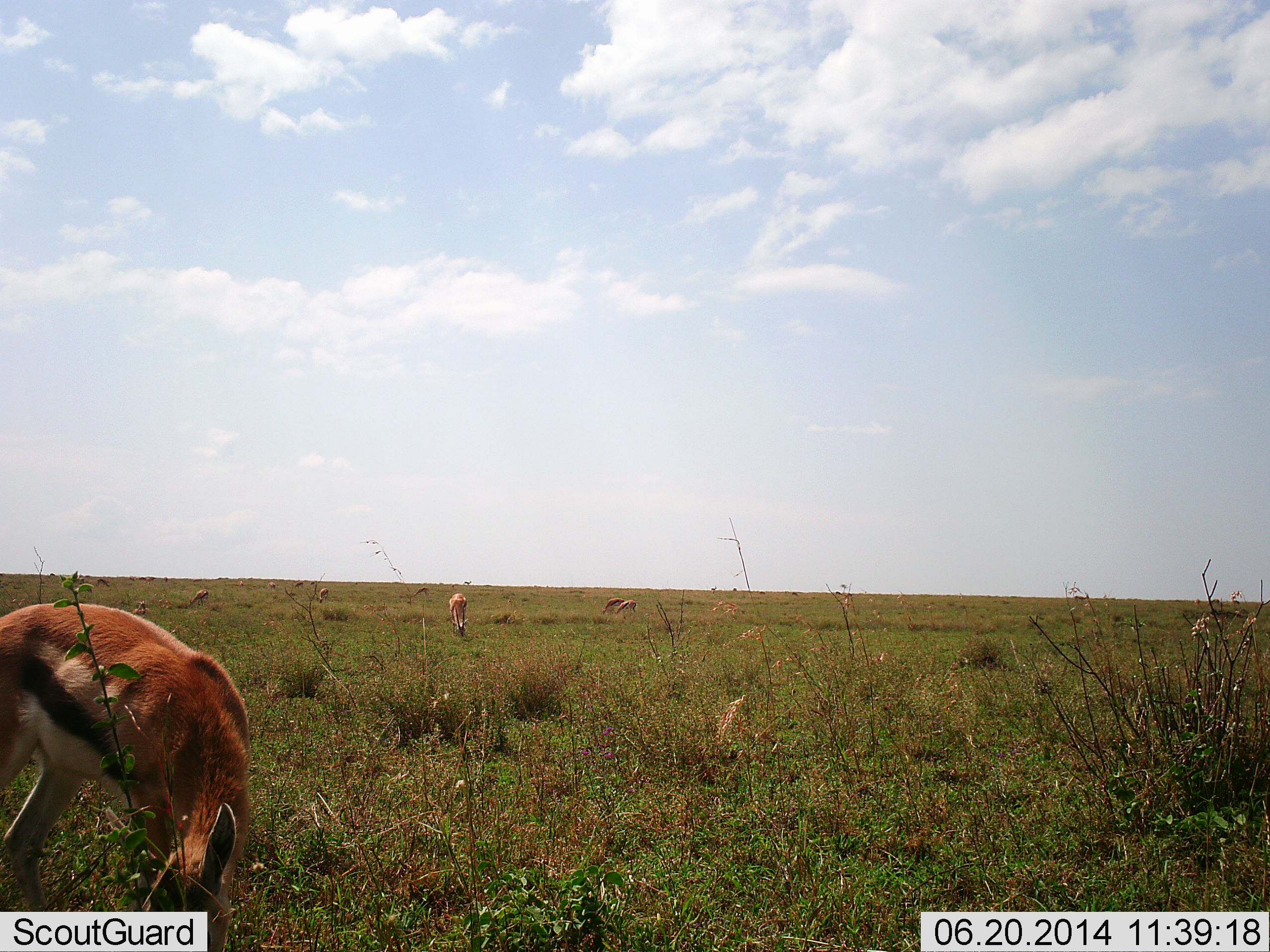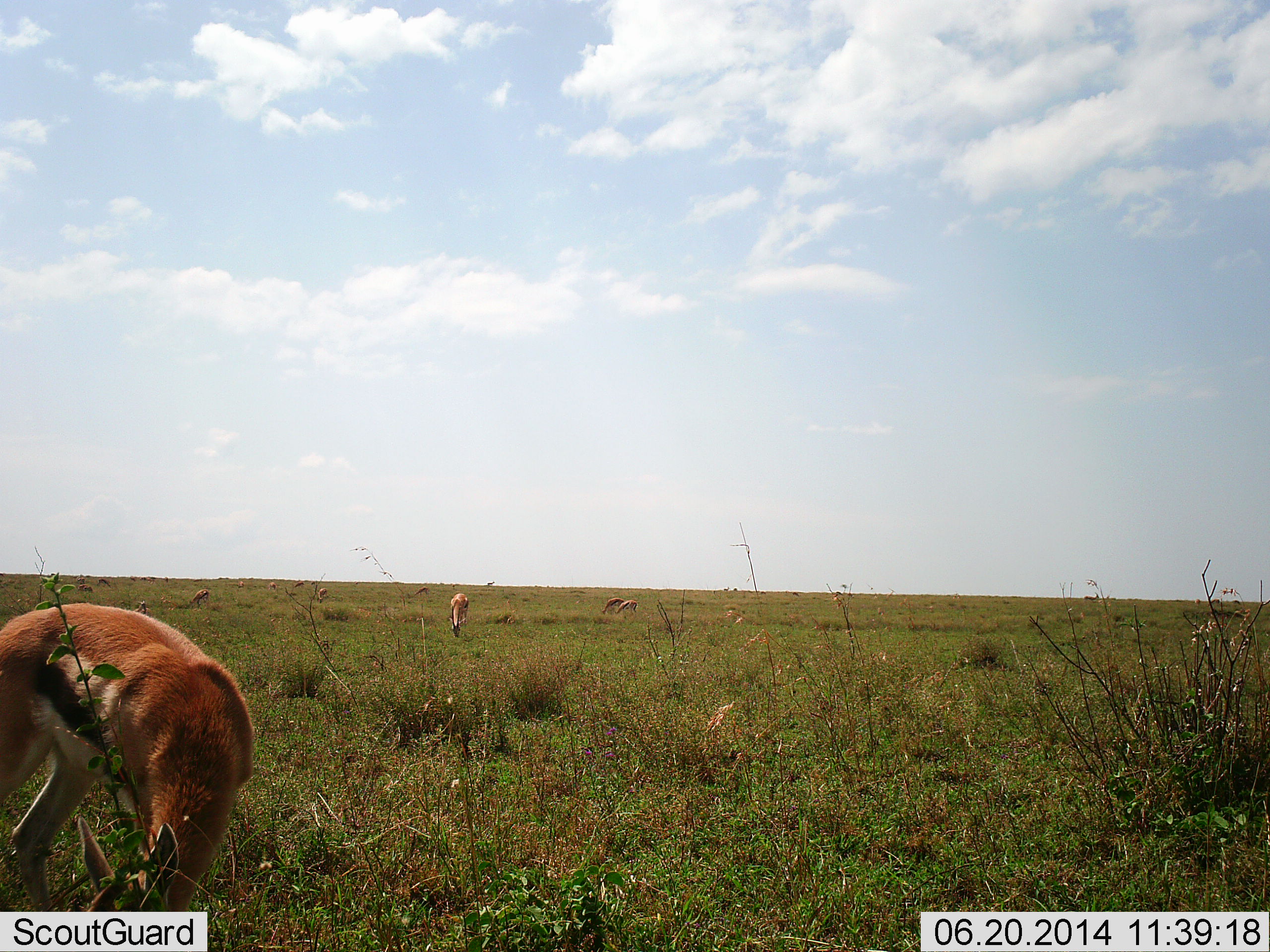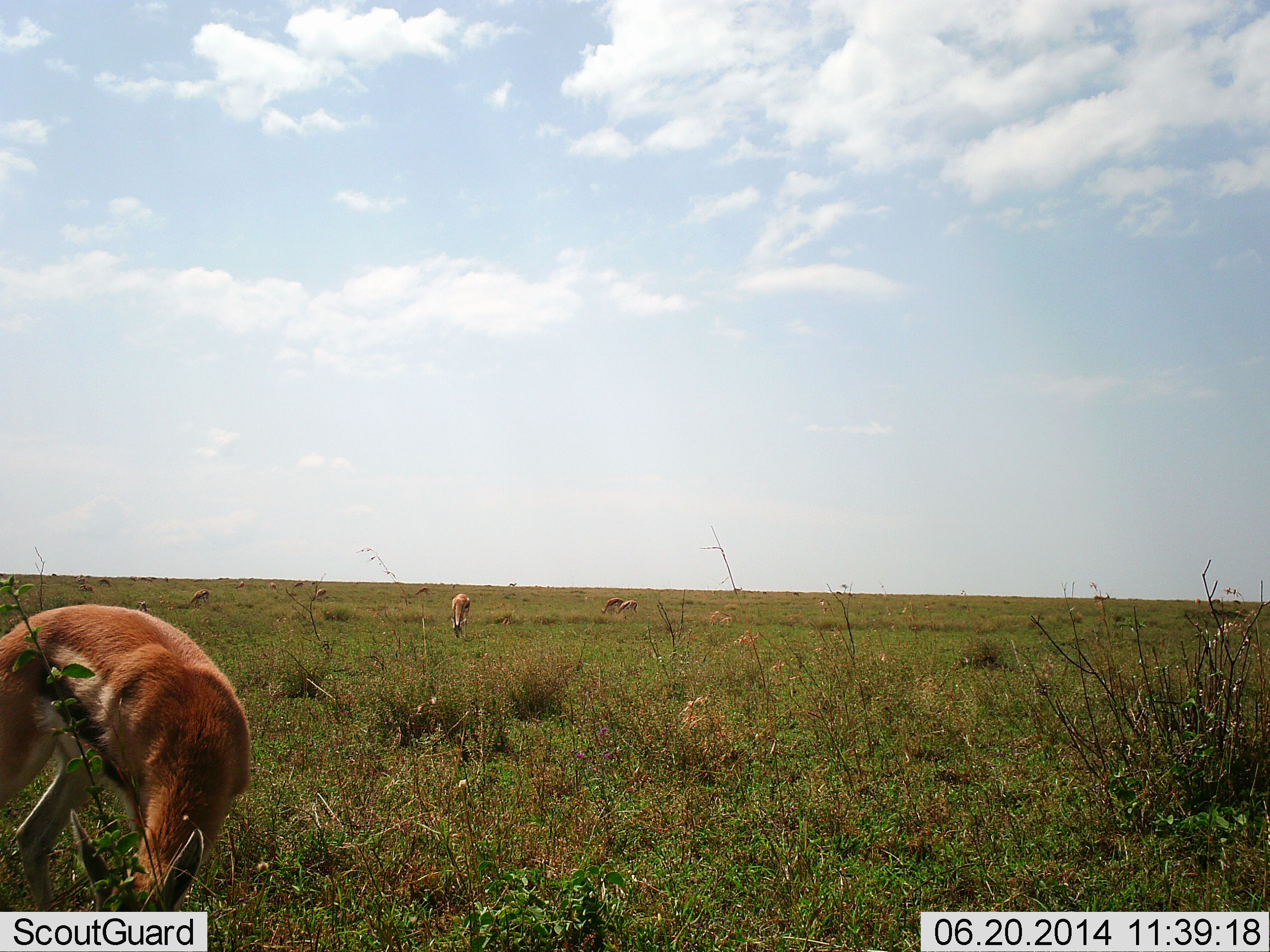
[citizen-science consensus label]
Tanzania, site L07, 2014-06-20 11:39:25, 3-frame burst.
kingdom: Animalia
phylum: Chordata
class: Mammalia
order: Artiodactyla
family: Bovidae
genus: Eudorcas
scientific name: Eudorcas thomsonii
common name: thomson's gazelle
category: gazellethomsons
Gazellethomsons (thomson's gazelle) (Eudorcas thomsonii), count 6. Behavior (volunteer vote fractions): standing 10%, resting 0%, moving 0%, interacting 0%. Young present (vote fraction): 0%. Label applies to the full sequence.